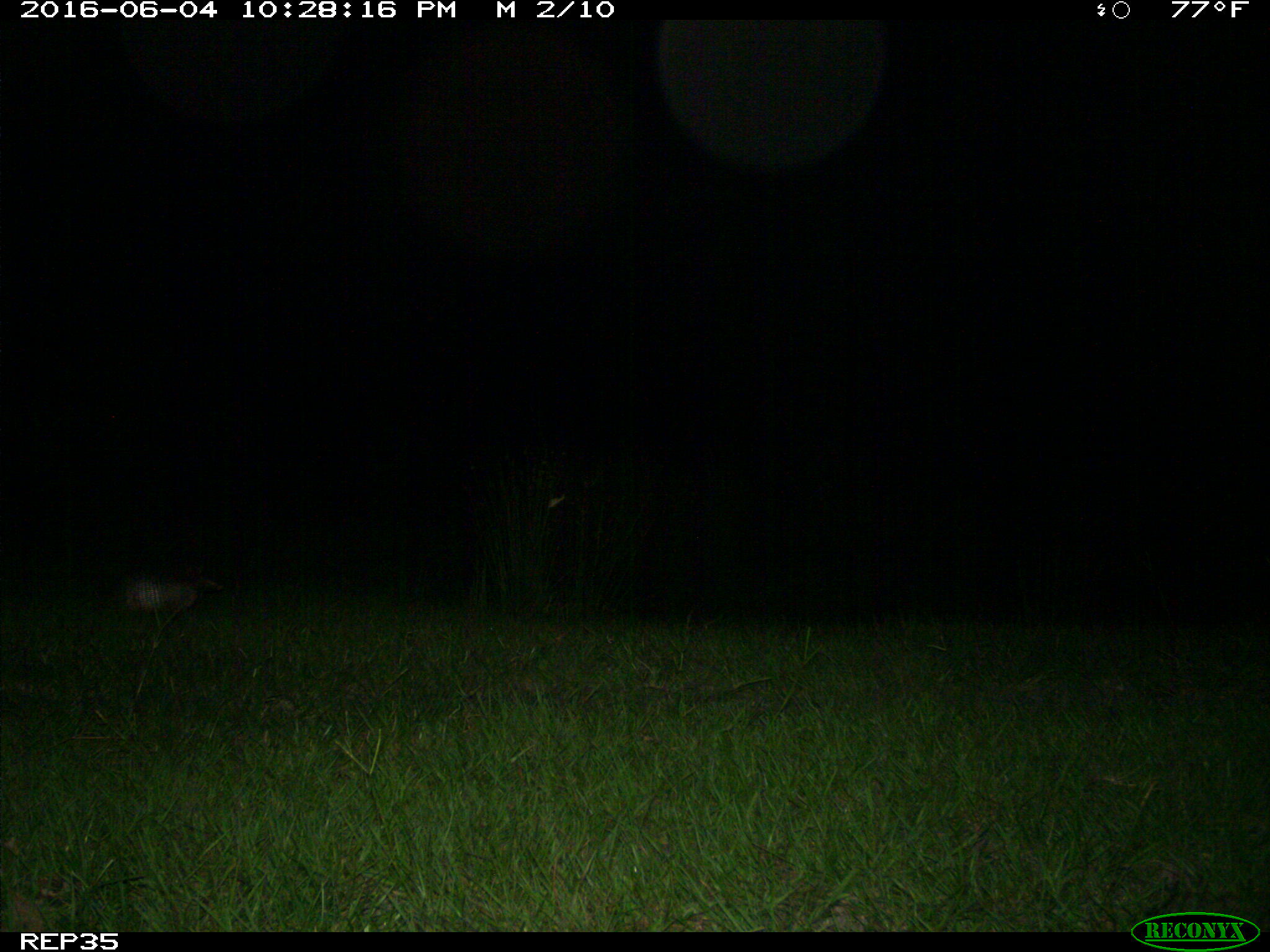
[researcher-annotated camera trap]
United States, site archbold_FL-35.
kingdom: Animalia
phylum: Chordata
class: Mammalia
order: Cingulata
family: Dasypodidae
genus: Dasypus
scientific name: Dasypus novemcinctus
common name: nine-banded armadillo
Dasypus novemcinctus (nine-banded armadillo).